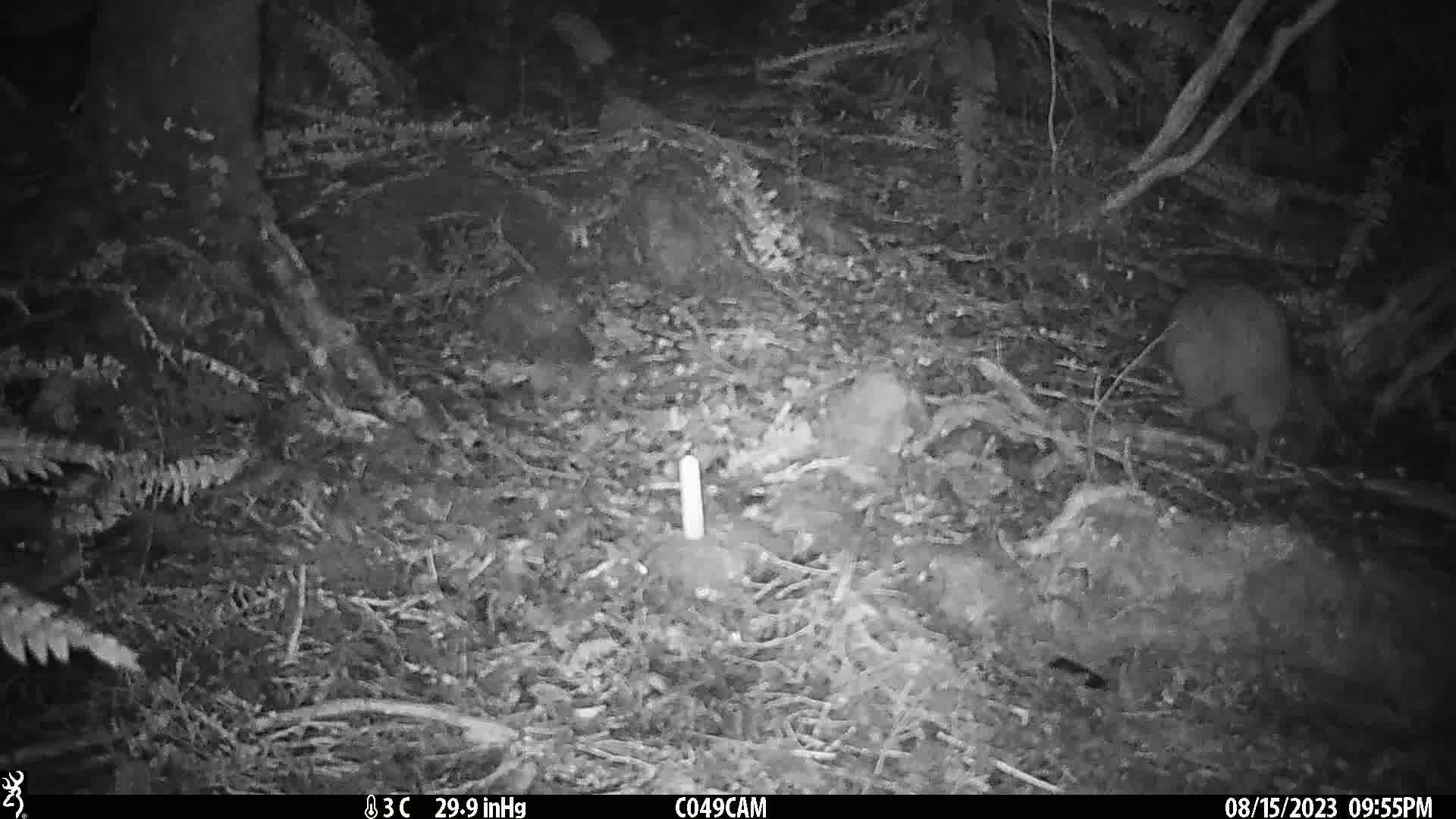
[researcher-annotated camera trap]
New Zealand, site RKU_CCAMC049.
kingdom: Animalia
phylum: Chordata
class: Aves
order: Apterygiformes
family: Apterygidae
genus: Apteryx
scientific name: Apteryx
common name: kiwi